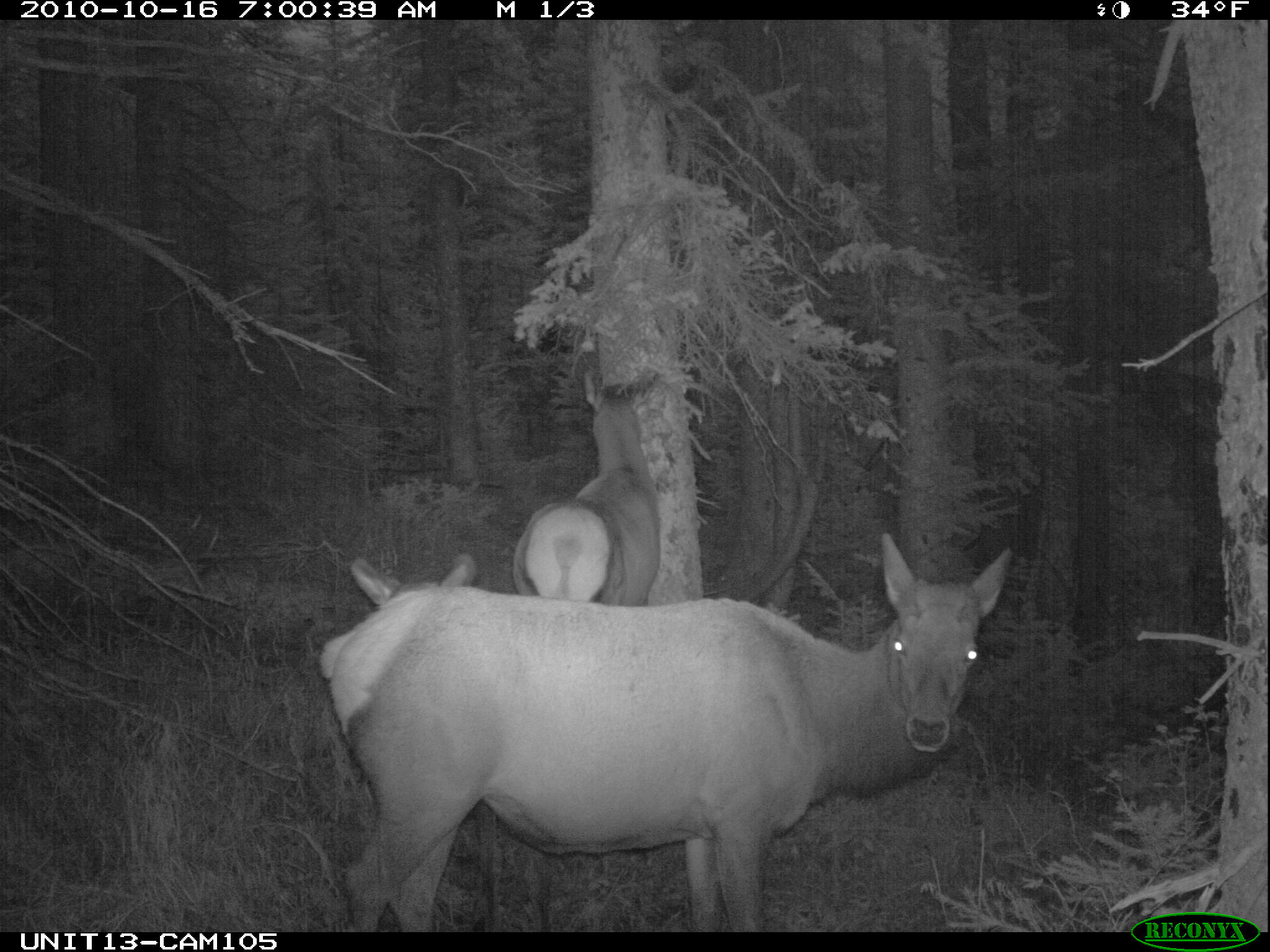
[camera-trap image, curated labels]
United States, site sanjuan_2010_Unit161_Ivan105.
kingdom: Animalia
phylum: Chordata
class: Mammalia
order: Artiodactyla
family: Cervidae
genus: Cervus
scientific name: Cervus elaphus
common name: red deer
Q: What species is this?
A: Cervus elaphus (red deer).